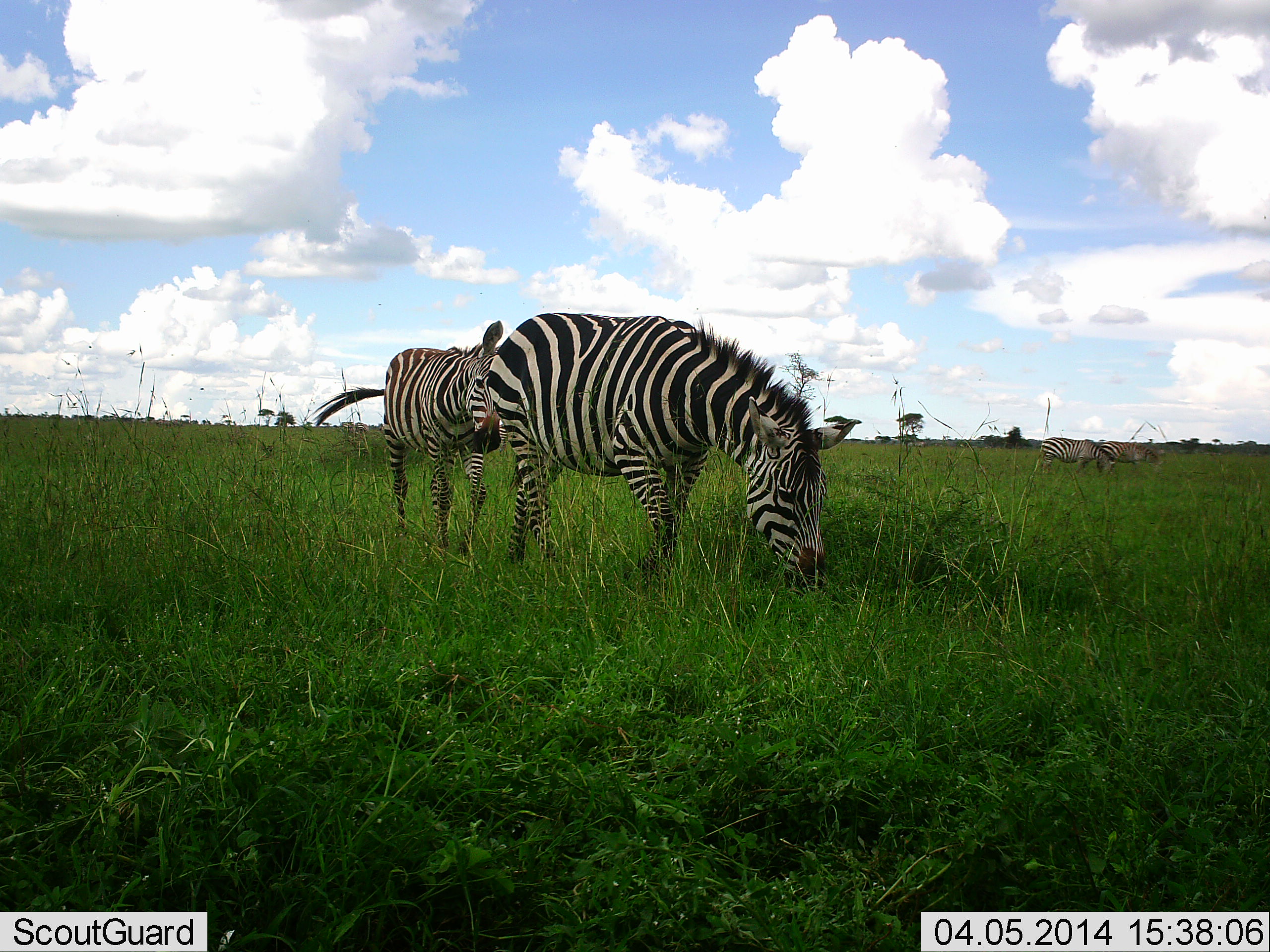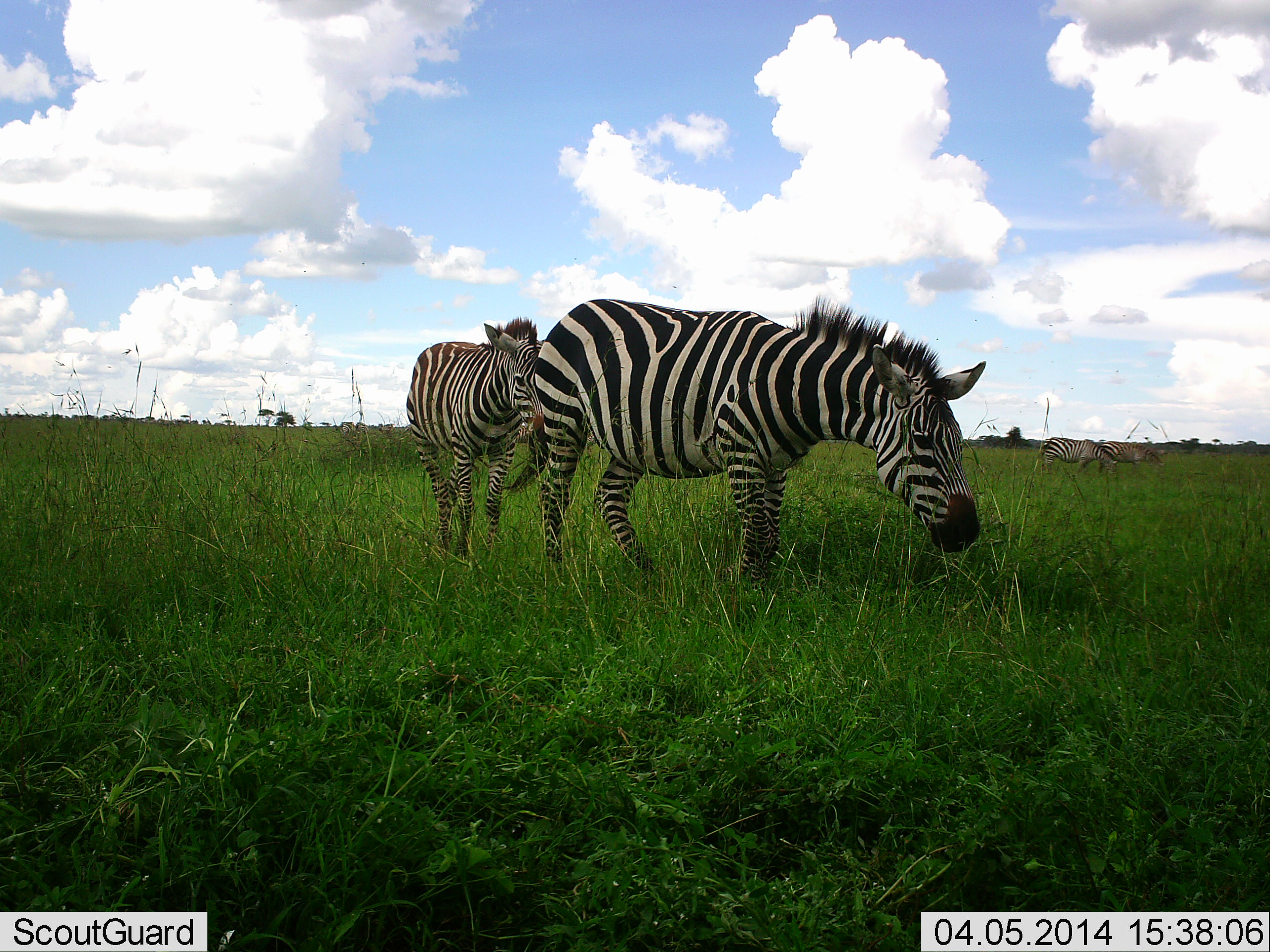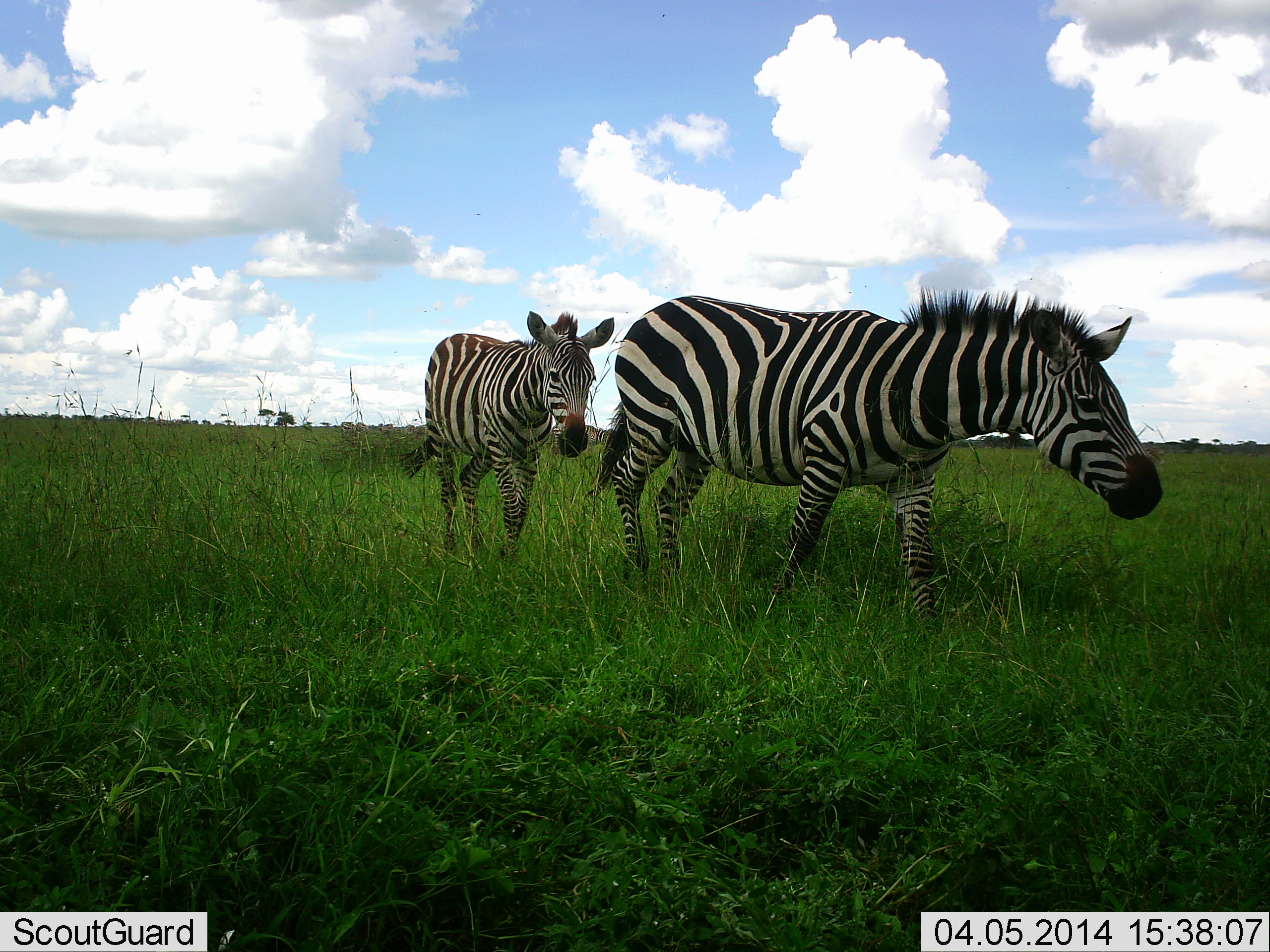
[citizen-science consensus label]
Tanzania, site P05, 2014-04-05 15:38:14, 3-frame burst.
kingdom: Animalia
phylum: Chordata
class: Mammalia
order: Perissodactyla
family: Equidae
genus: Equus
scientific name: Equus quagga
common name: plains zebra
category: zebra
Zebra (plains zebra) (Equus quagga), count 3. Behavior (volunteer vote fractions): standing 30%, resting 0%, moving 70%, interacting 0%. Young present (vote fraction): 20%. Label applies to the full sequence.